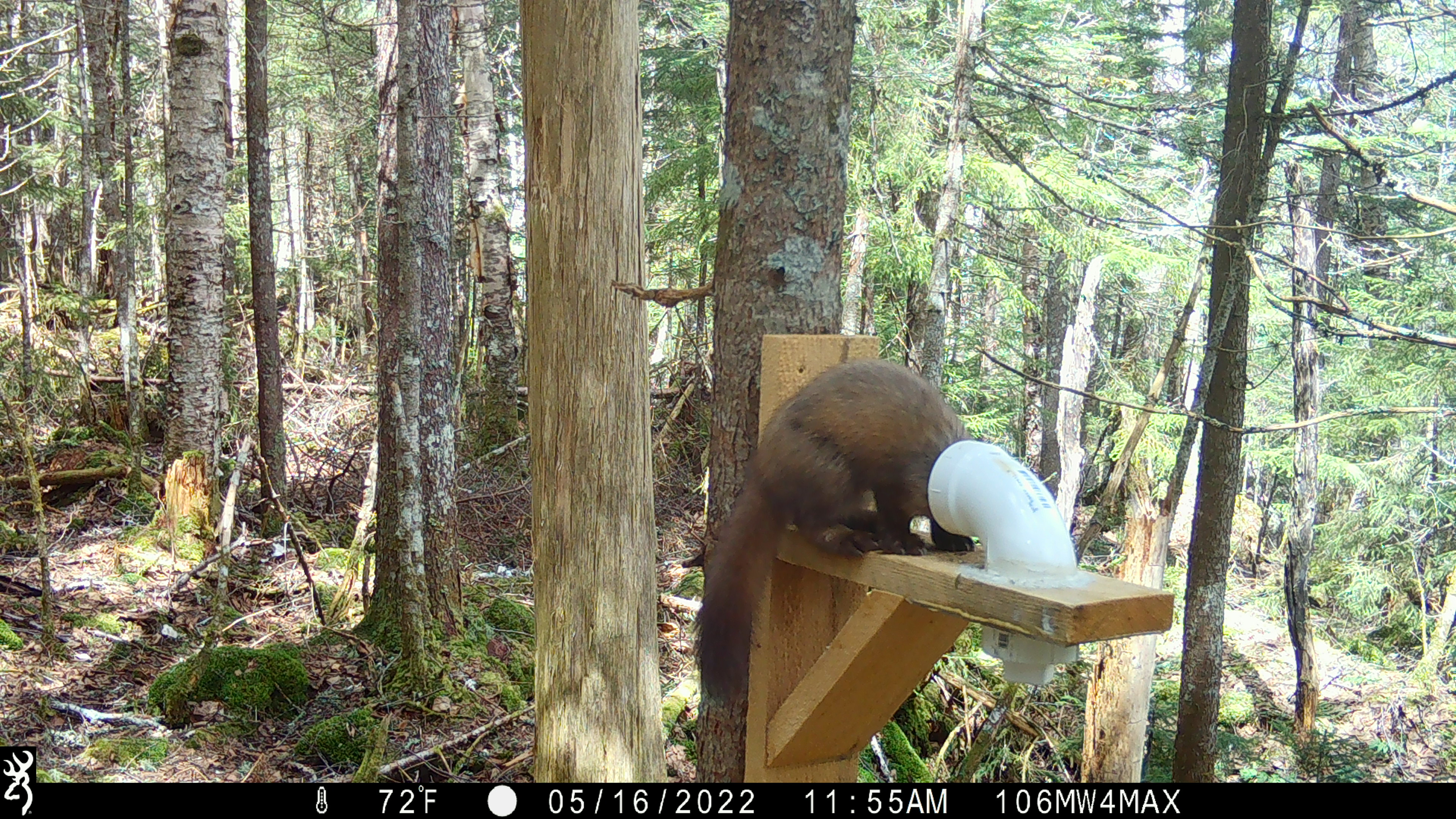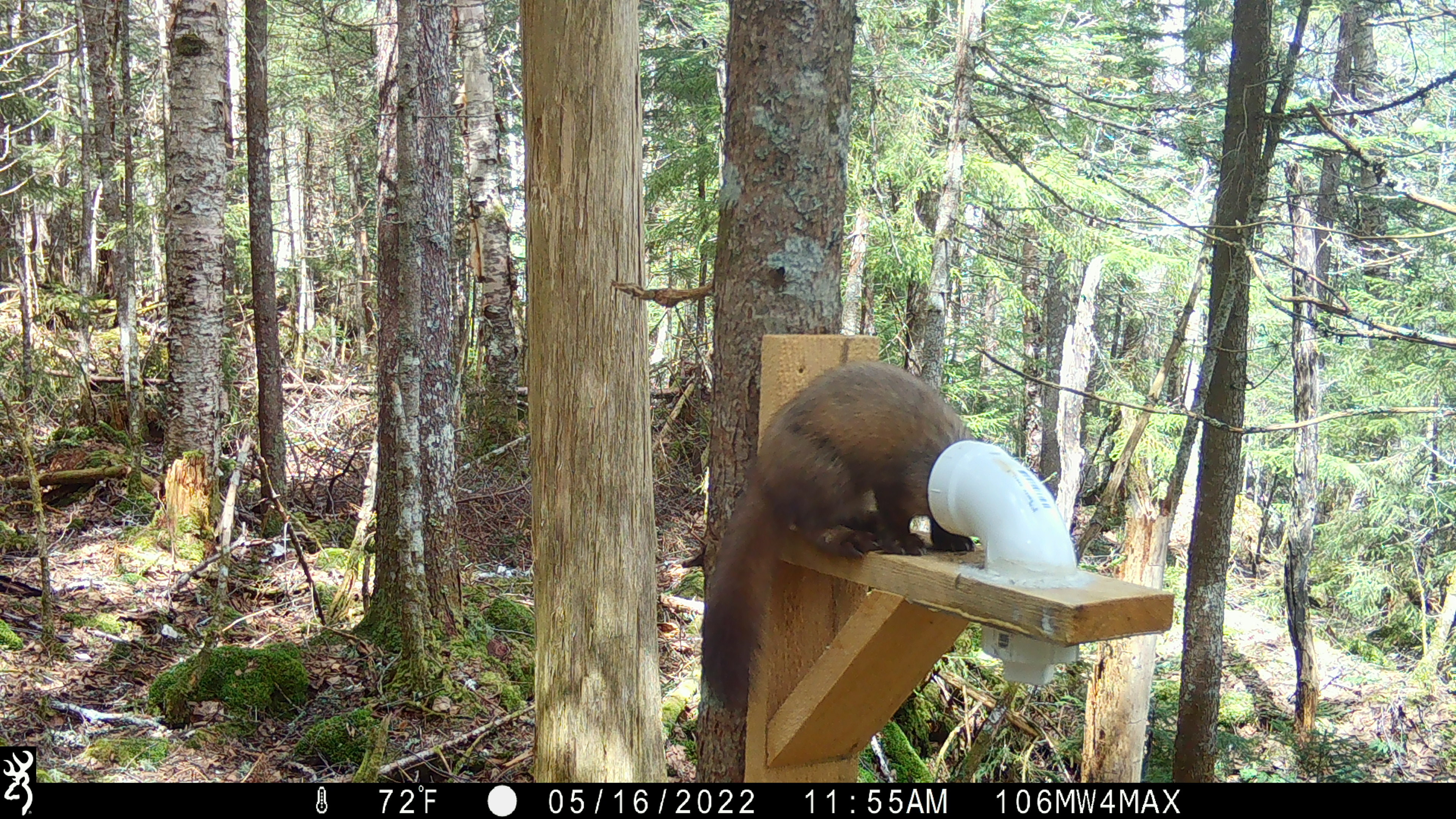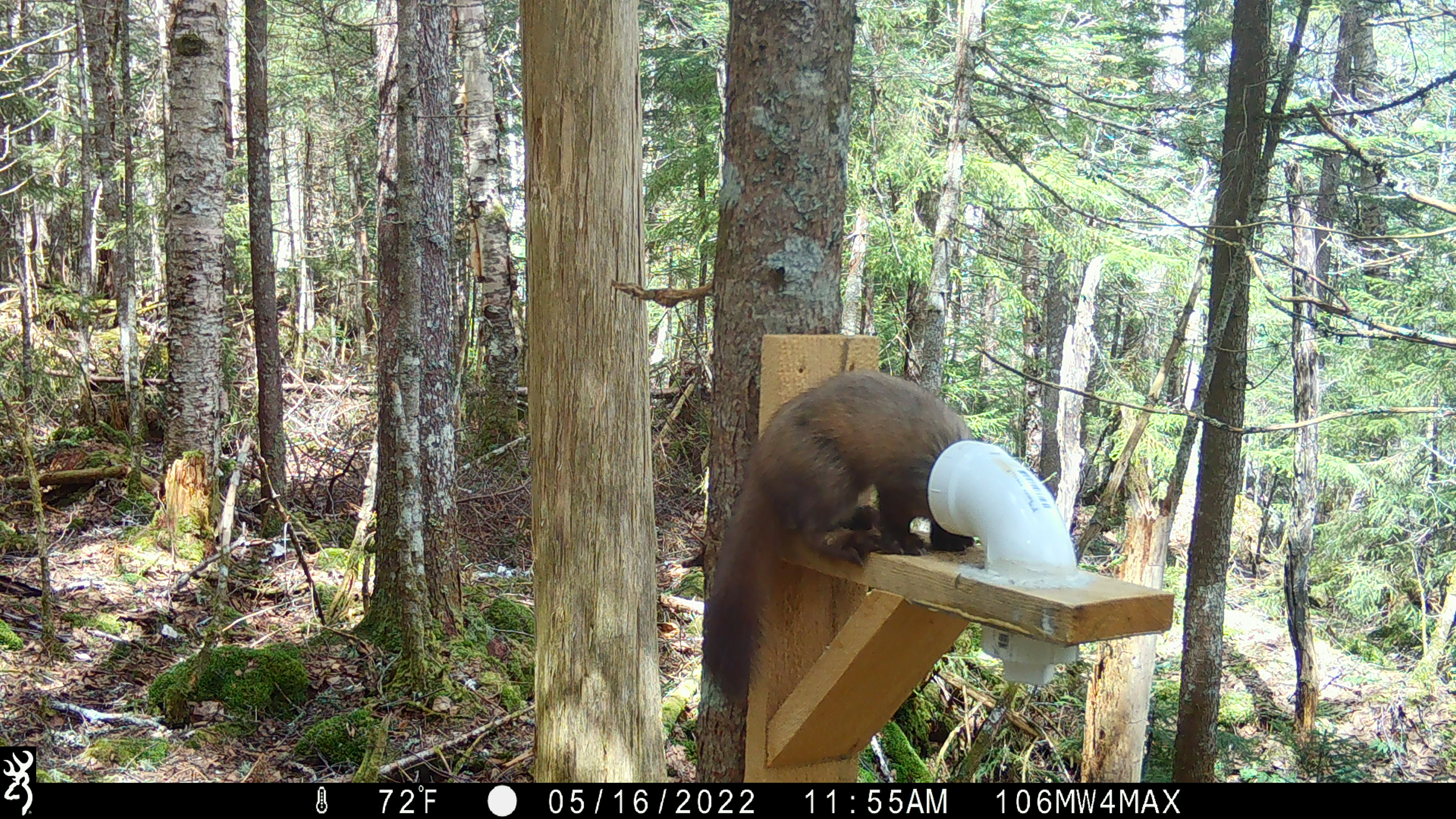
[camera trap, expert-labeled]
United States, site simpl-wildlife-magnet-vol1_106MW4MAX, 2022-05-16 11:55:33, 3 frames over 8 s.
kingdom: Animalia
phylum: Chordata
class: Mammalia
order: Carnivora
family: Mustelidae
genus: Martes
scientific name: Martes americana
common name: american marten